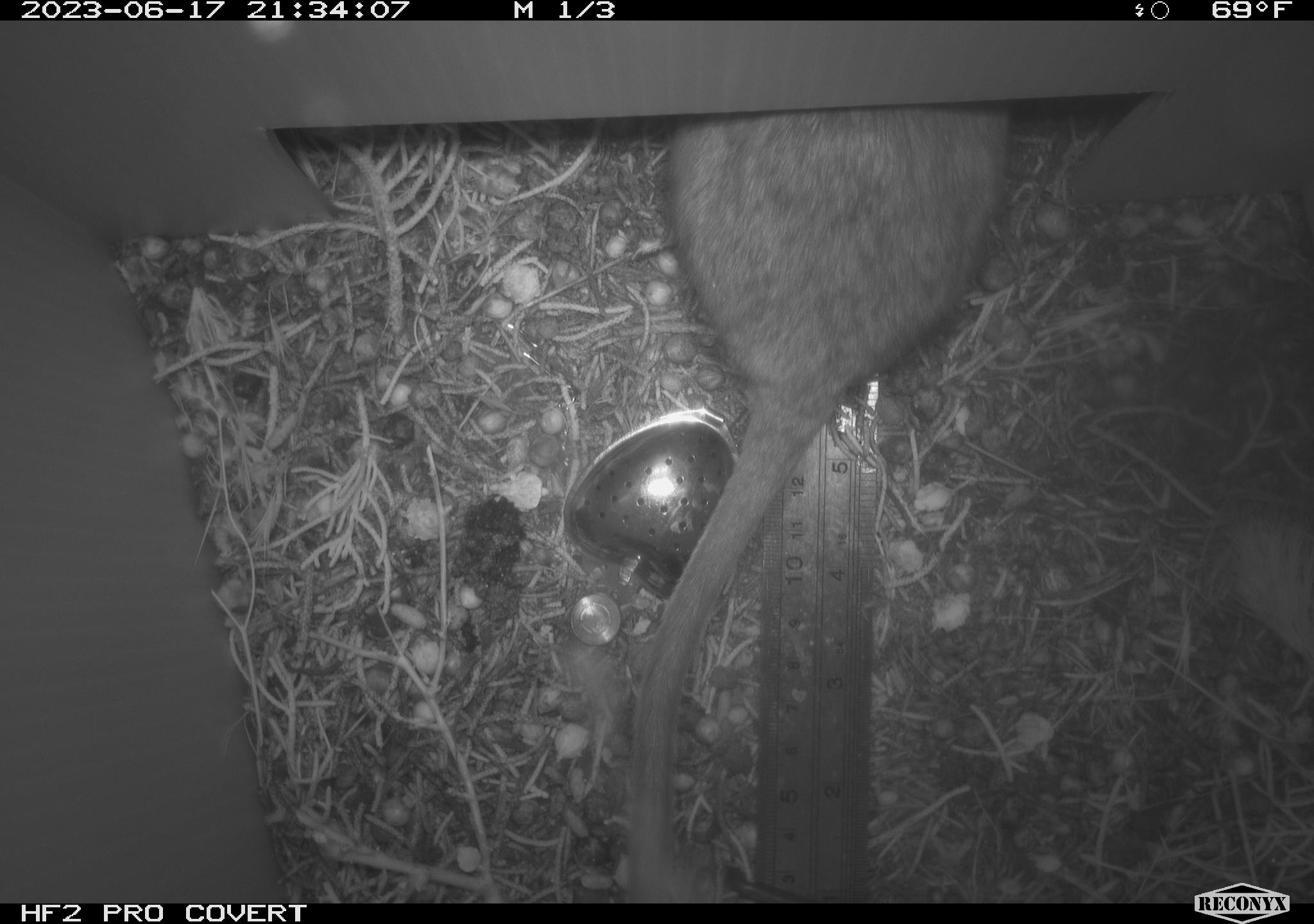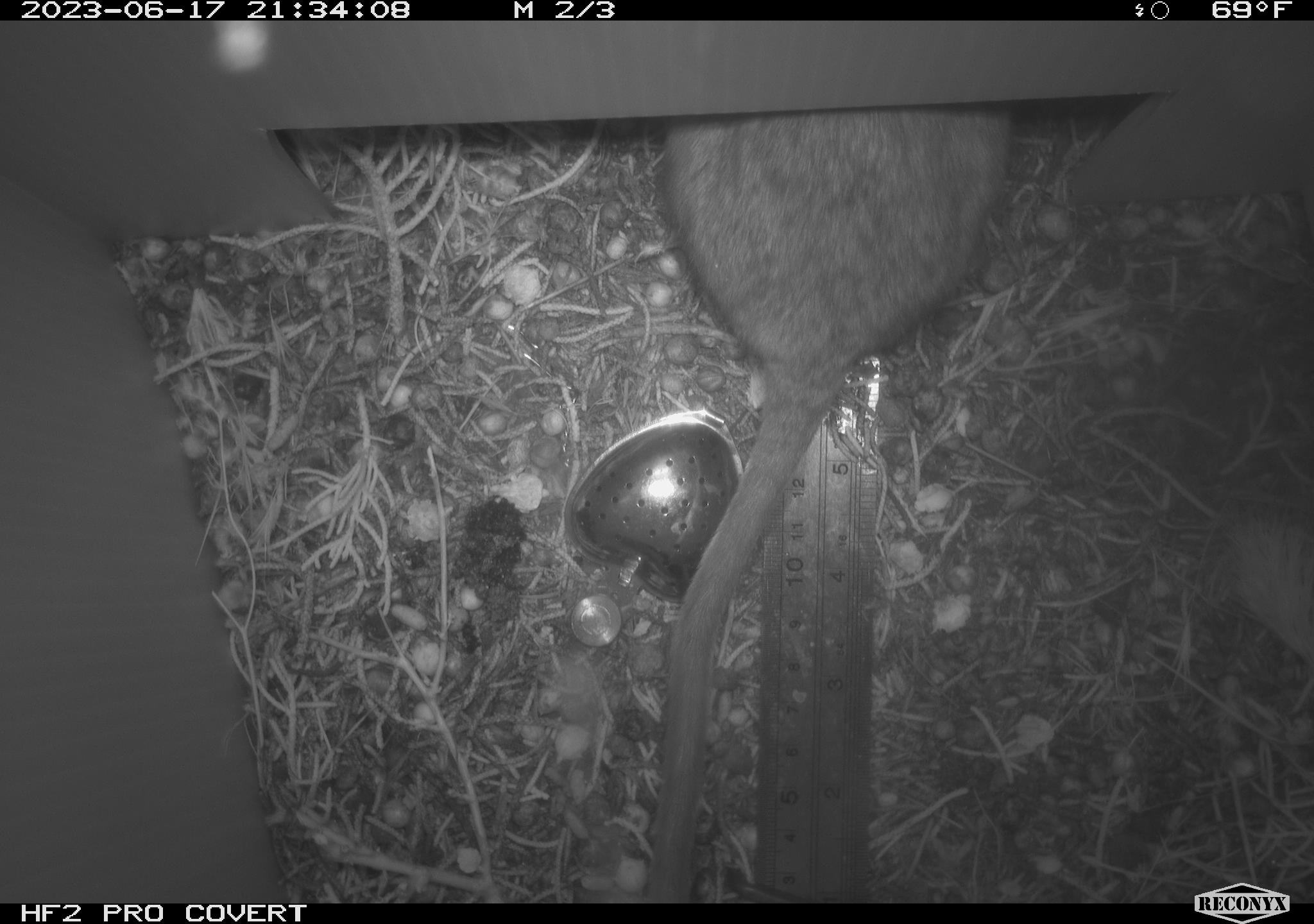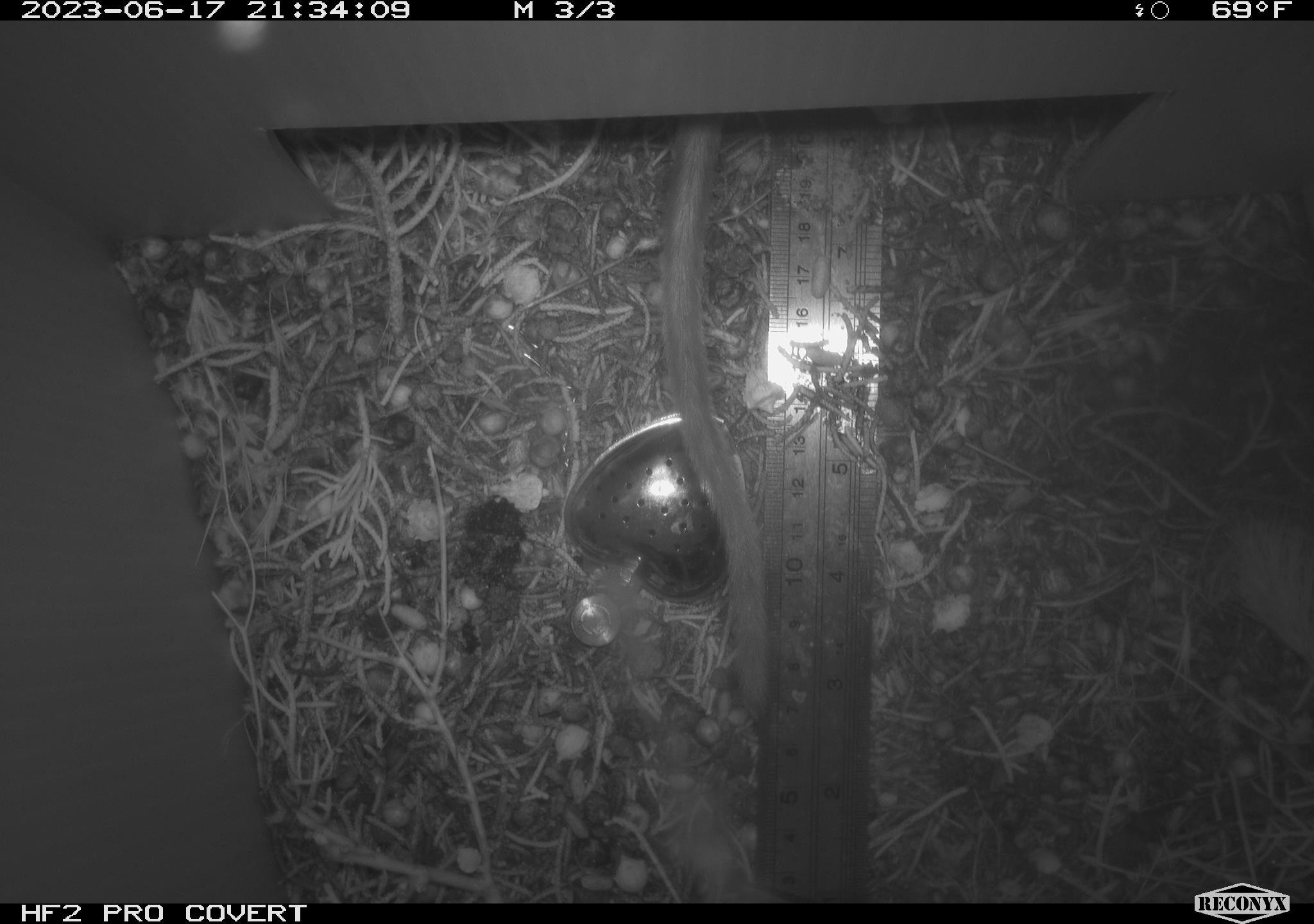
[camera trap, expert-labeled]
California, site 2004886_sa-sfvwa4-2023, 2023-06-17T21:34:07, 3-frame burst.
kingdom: Animalia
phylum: Chordata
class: Mammalia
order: Rodentia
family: Cricetidae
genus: Neotoma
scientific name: Neotoma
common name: pack rat or woodrat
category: neotoma species